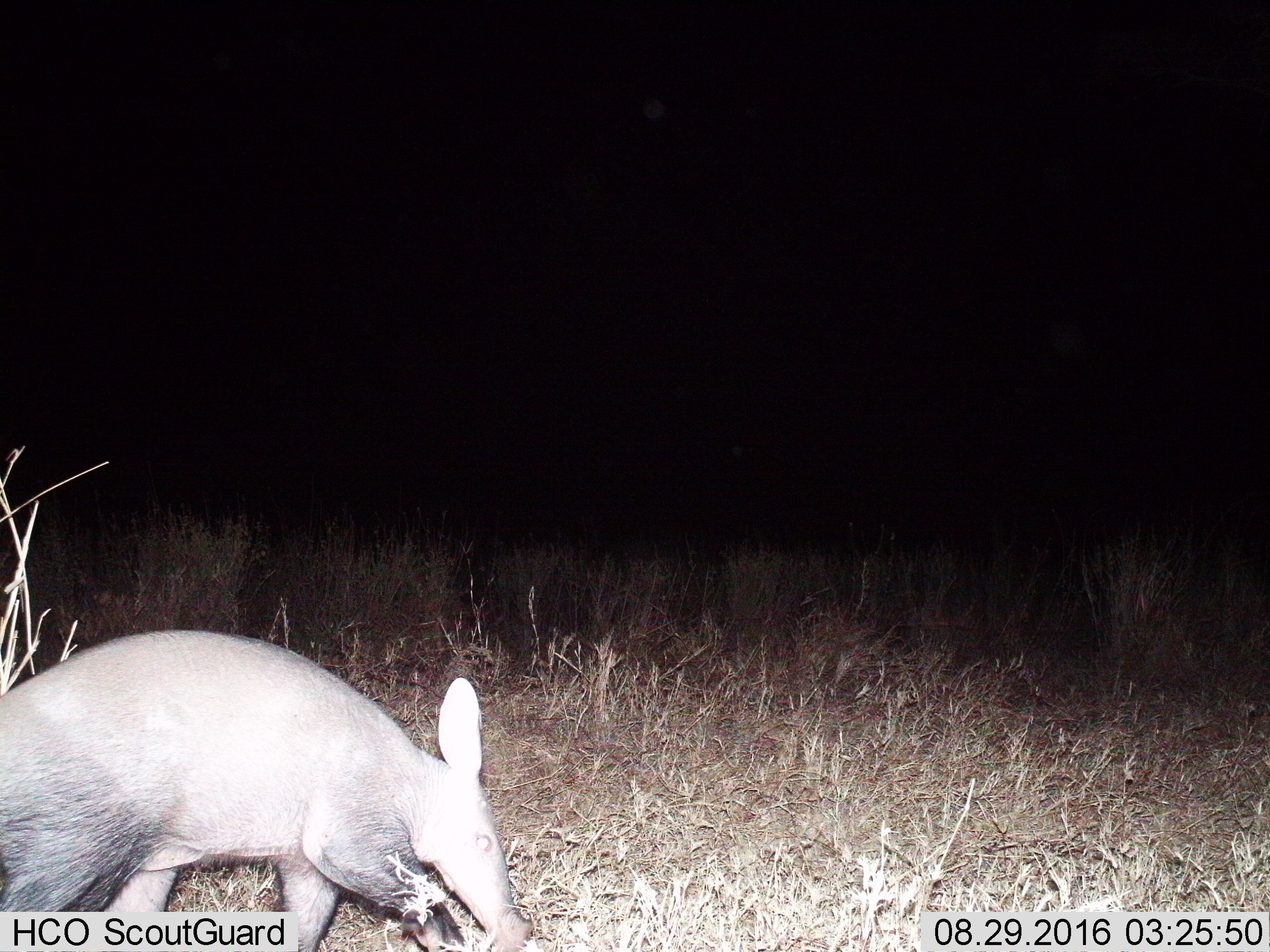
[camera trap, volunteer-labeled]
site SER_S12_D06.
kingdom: Animalia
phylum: Chordata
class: Mammalia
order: Tubulidentata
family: Orycteropodidae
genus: Orycteropus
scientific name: Orycteropus afer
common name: aardvark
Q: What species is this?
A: Aardvark (Orycteropus afer).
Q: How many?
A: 1.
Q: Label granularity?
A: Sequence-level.